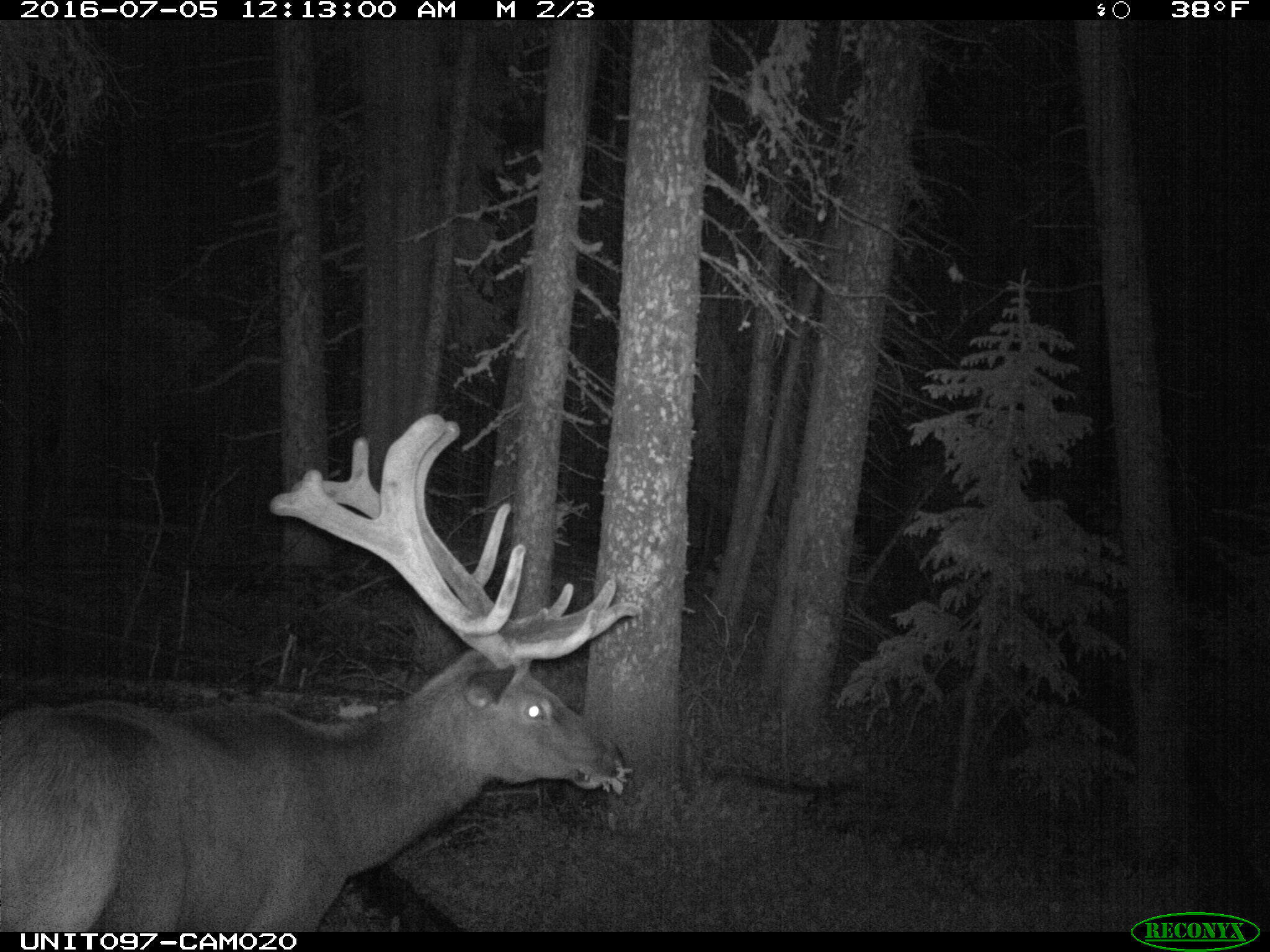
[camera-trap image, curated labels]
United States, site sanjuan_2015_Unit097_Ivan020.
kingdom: Animalia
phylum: Chordata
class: Mammalia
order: Artiodactyla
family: Cervidae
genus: Cervus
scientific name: Cervus elaphus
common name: red deer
Cervus elaphus (red deer).